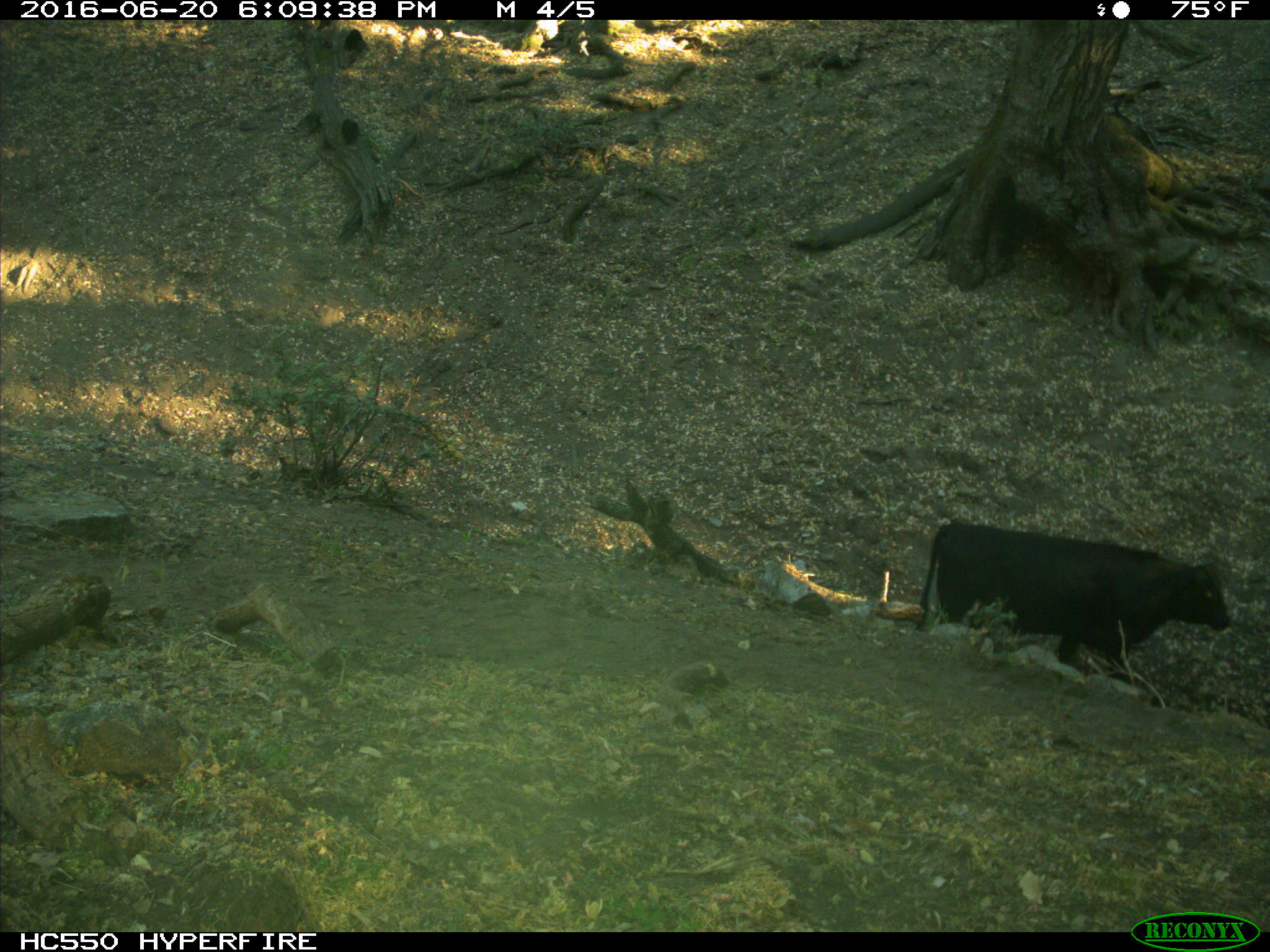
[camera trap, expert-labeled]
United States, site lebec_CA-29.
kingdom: Animalia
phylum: Chordata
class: Mammalia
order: Artiodactyla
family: Bovidae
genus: Bos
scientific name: Bos taurus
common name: domestic cow